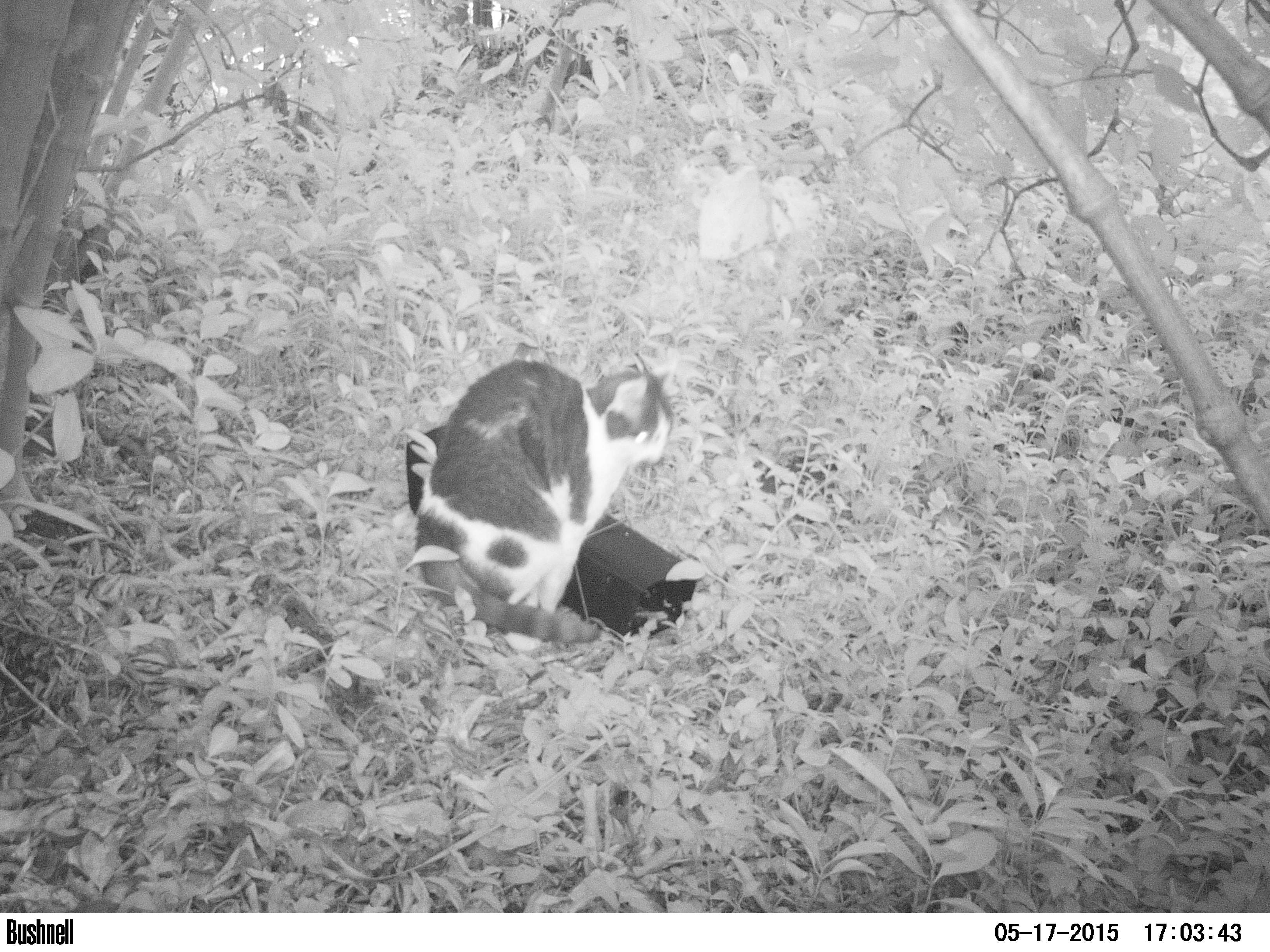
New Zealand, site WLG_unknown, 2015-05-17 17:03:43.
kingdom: Animalia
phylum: Chordata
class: Mammalia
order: Carnivora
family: Felidae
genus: Felis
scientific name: Felis catus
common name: domestic cat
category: cat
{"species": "cat (domestic cat) (Felis catus)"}